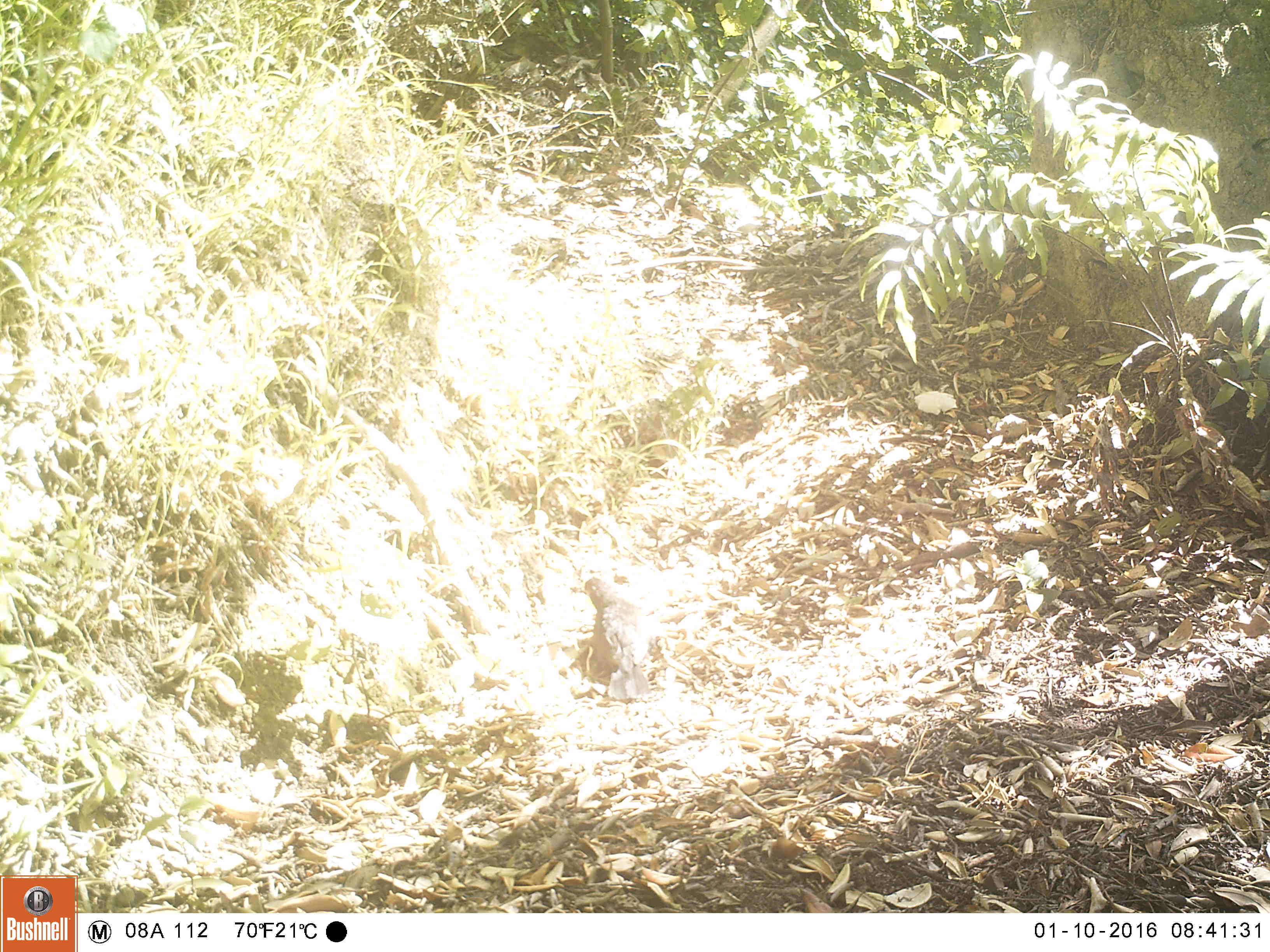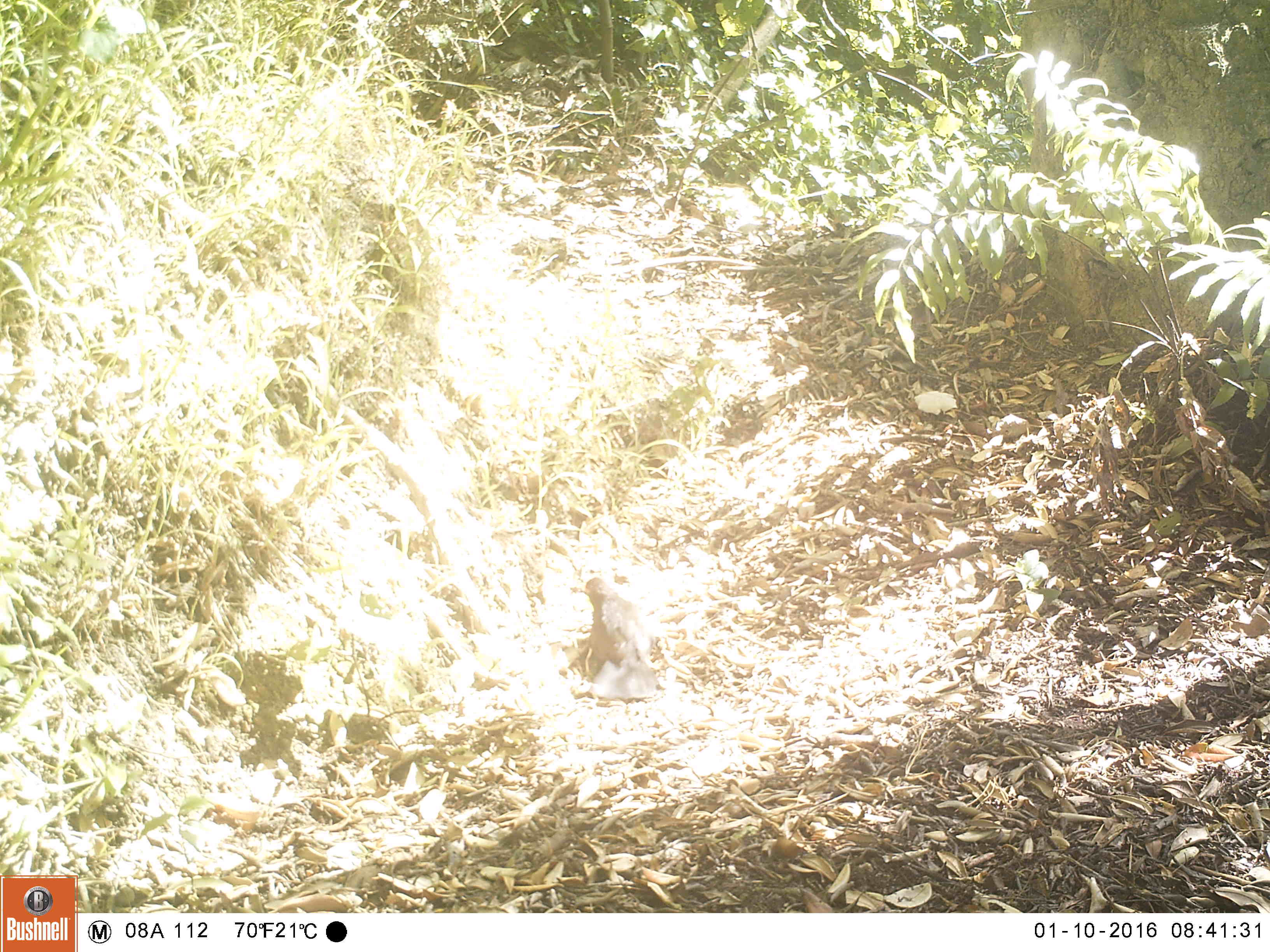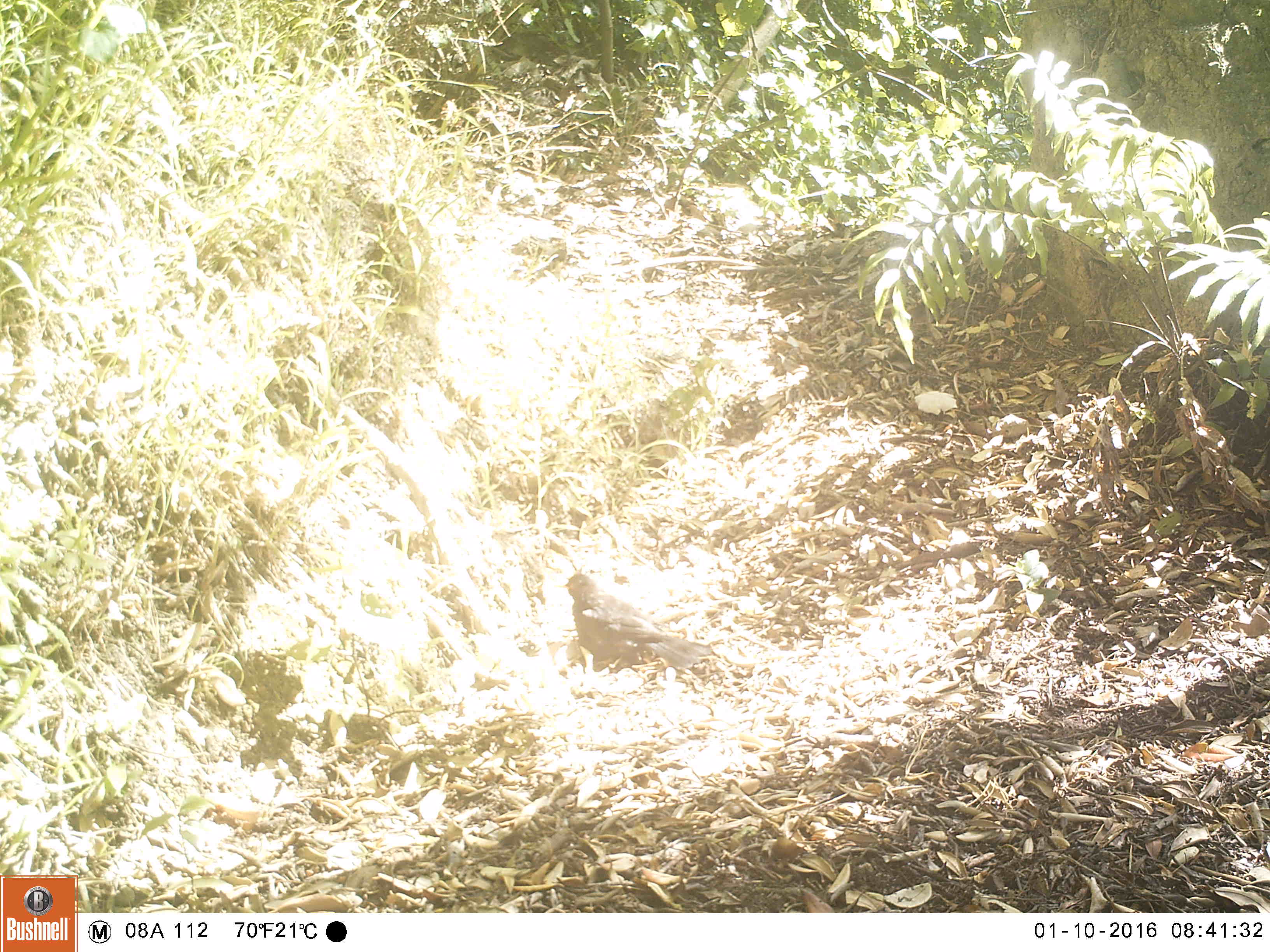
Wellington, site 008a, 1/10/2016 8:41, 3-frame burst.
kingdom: Animalia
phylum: Chordata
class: Aves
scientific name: Aves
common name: bird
Bird (Aves).